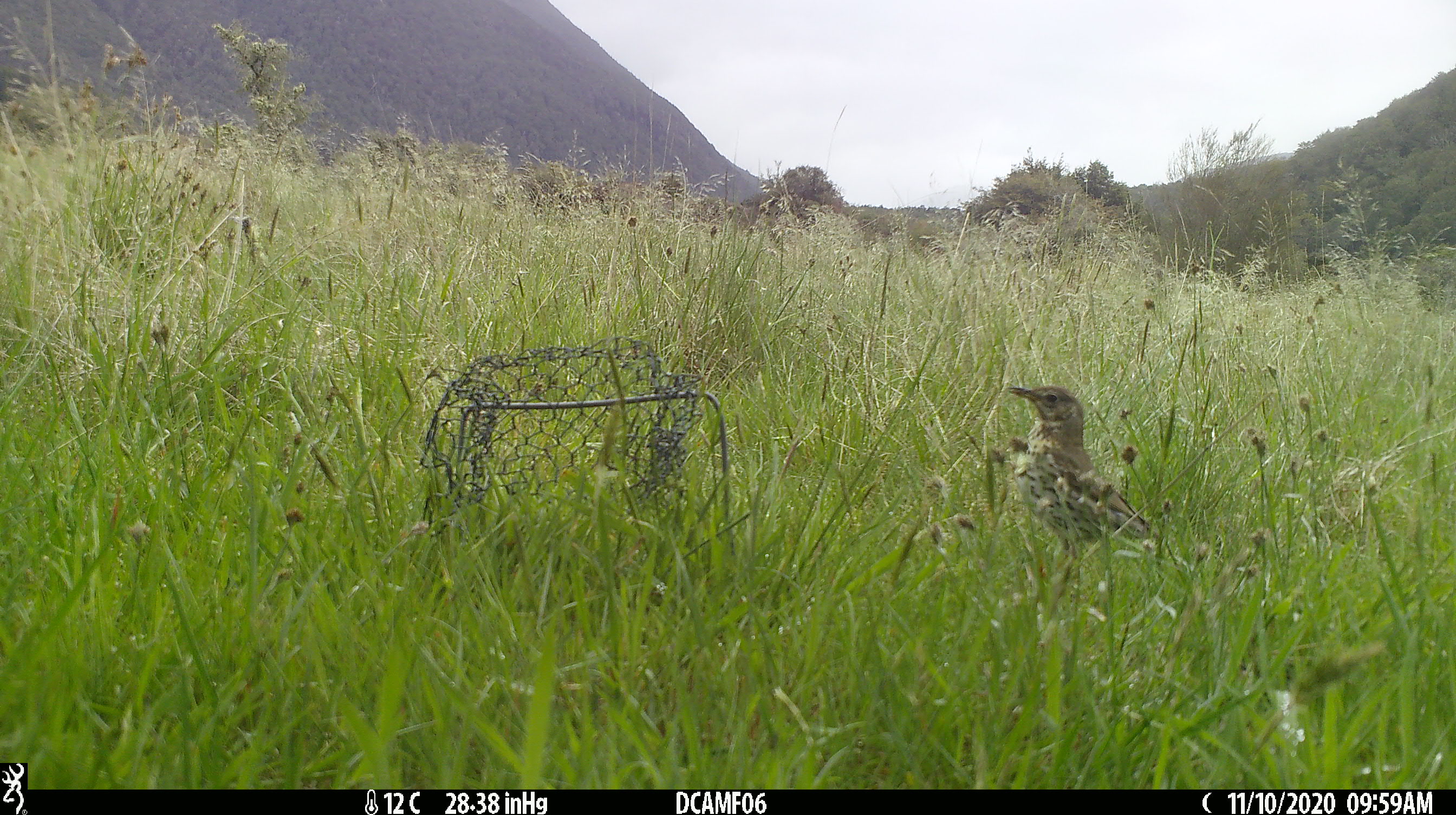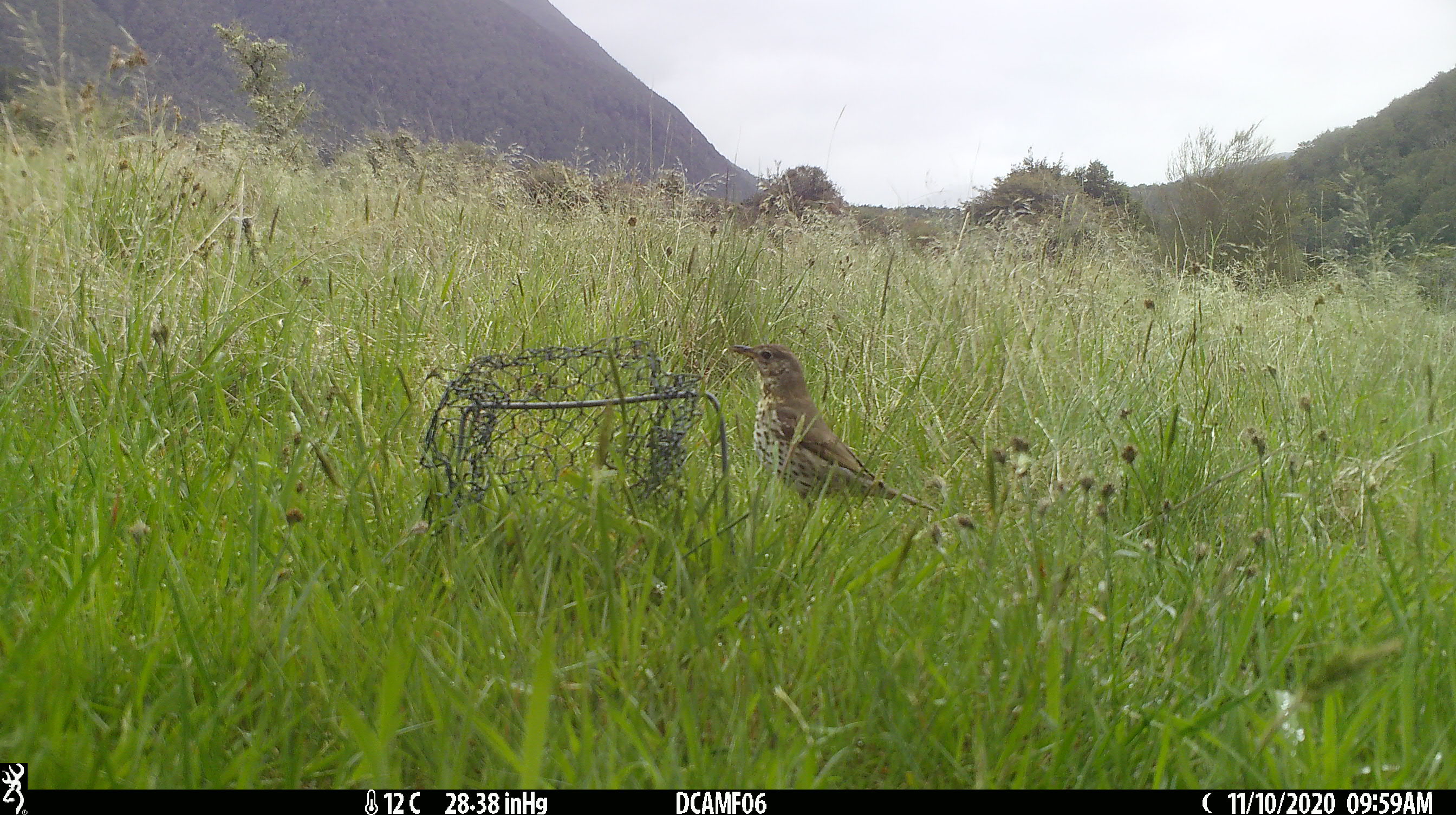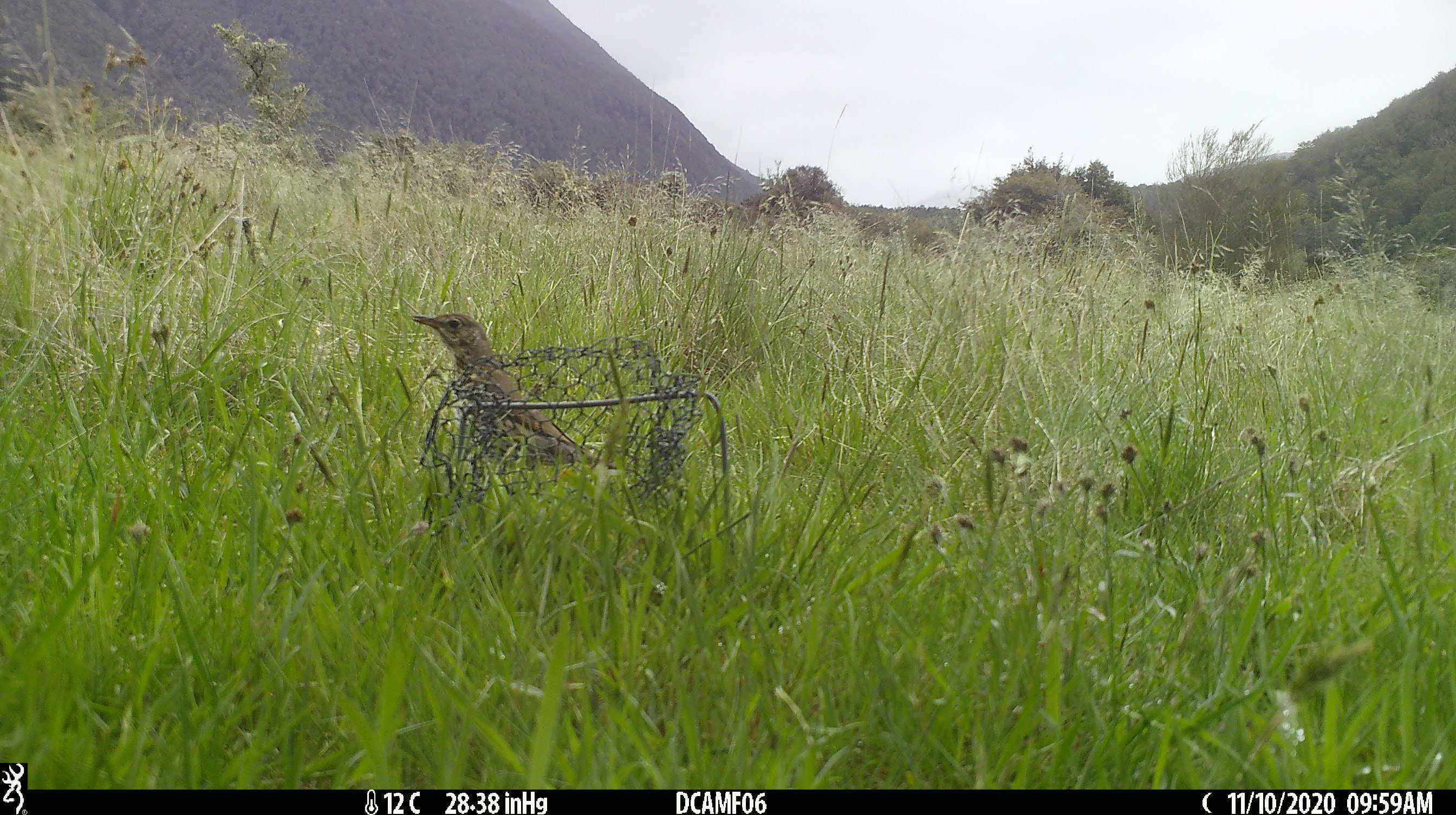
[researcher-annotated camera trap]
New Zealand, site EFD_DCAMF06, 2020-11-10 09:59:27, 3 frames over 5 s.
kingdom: Animalia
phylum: Chordata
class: Aves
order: Passeriformes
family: Turdidae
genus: Turdus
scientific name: Turdus philomelos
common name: song thrush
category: thrush